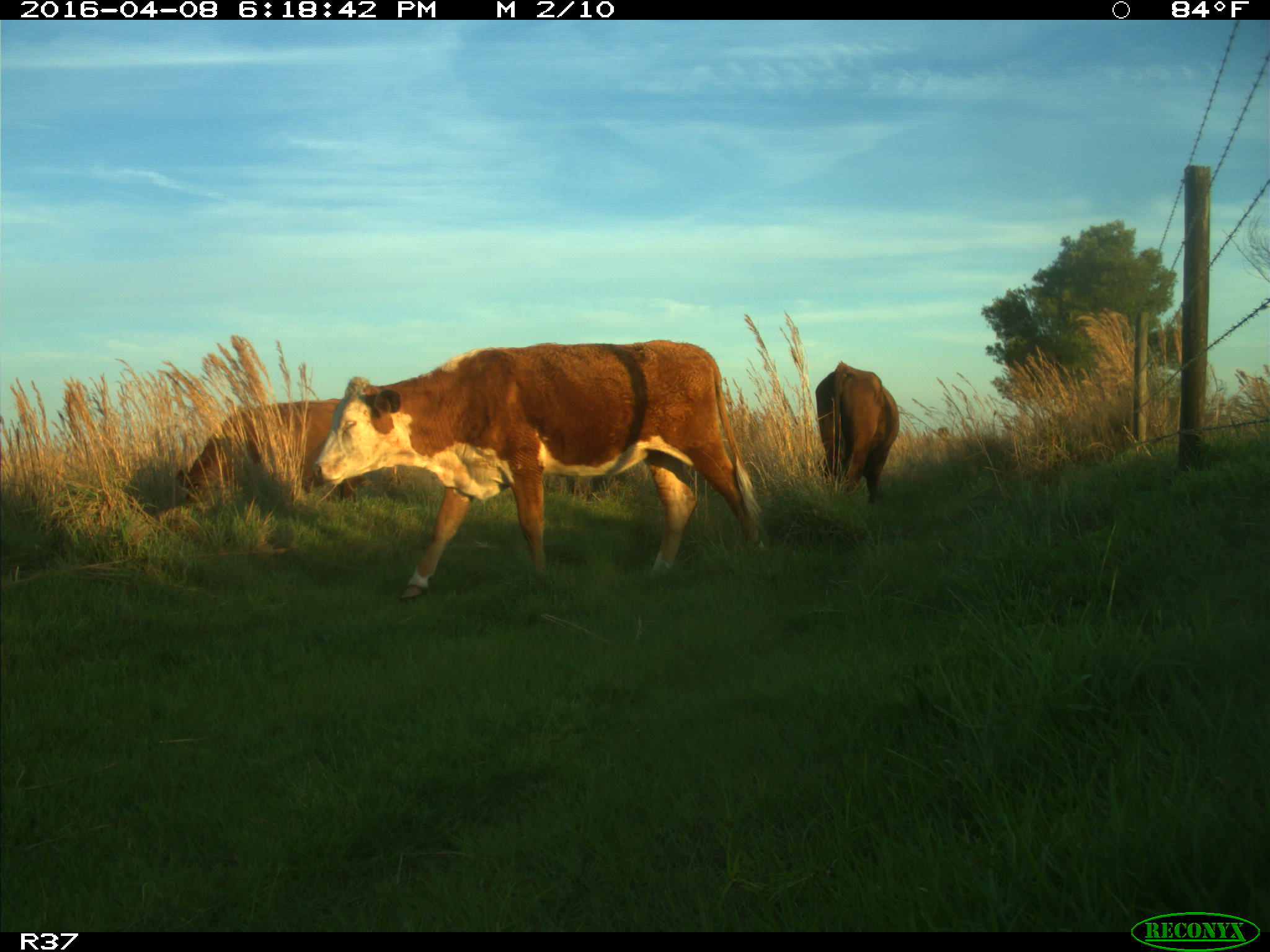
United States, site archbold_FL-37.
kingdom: Animalia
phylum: Chordata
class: Mammalia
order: Artiodactyla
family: Bovidae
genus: Bos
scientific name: Bos taurus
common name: domestic cow